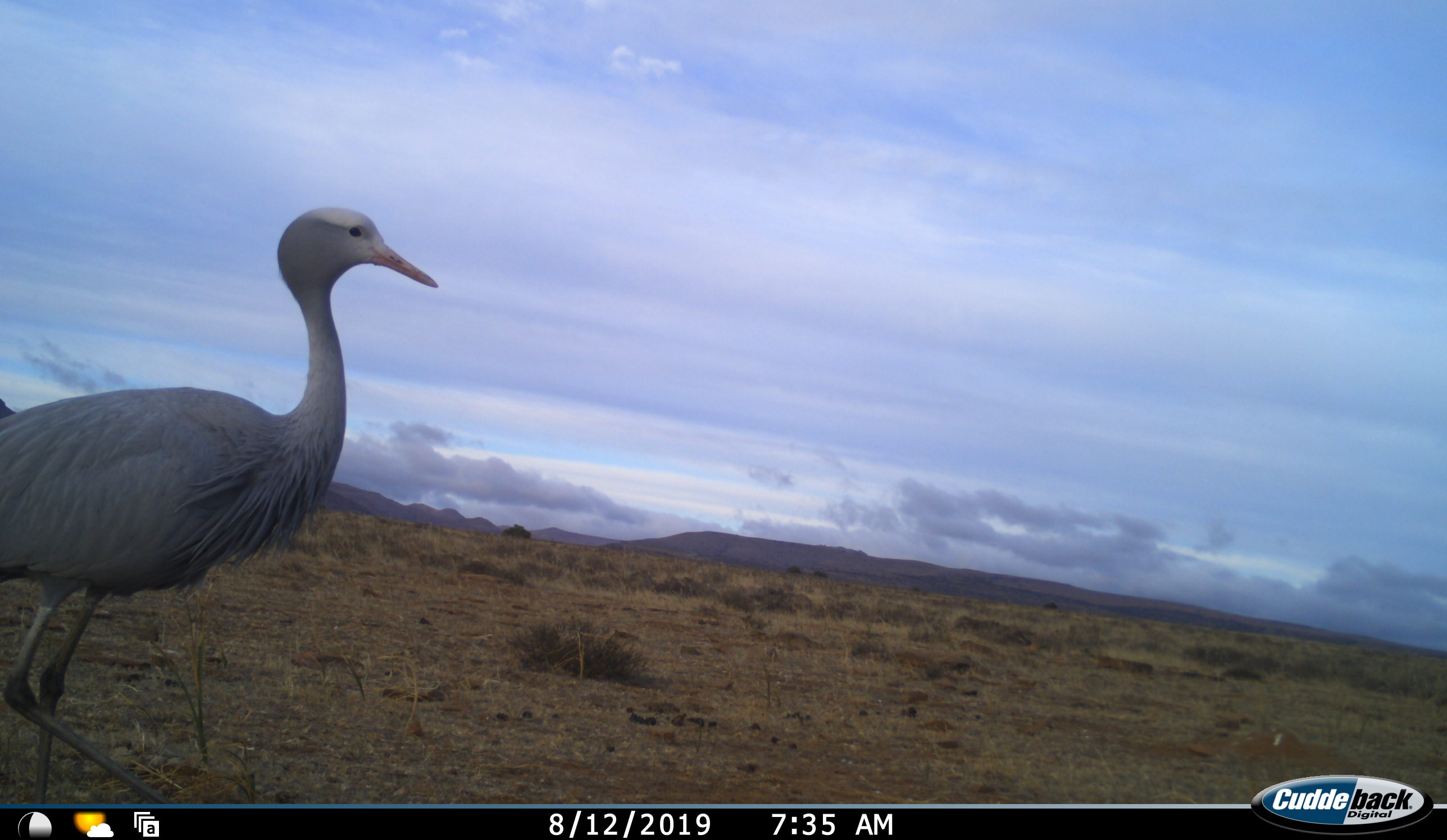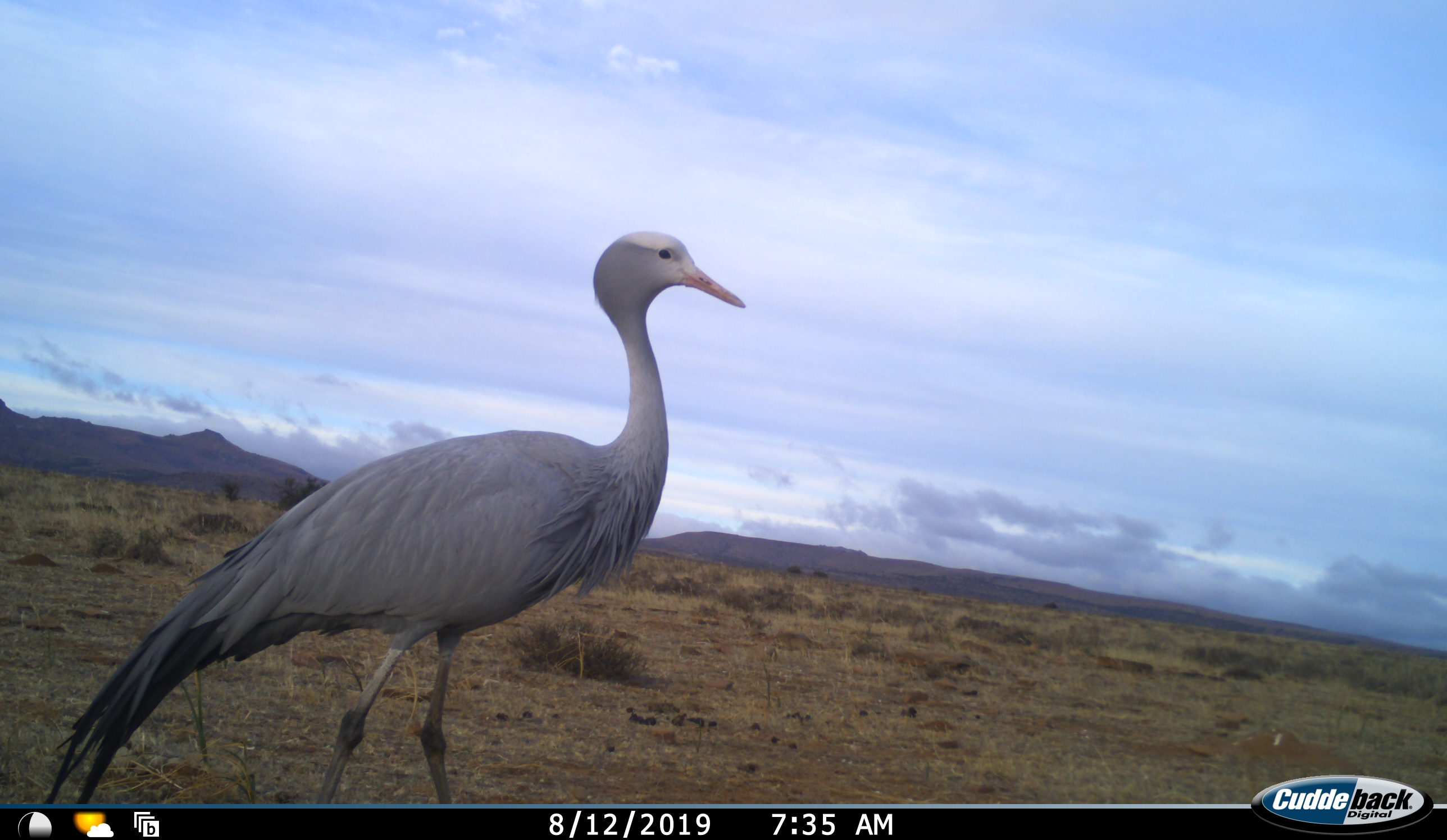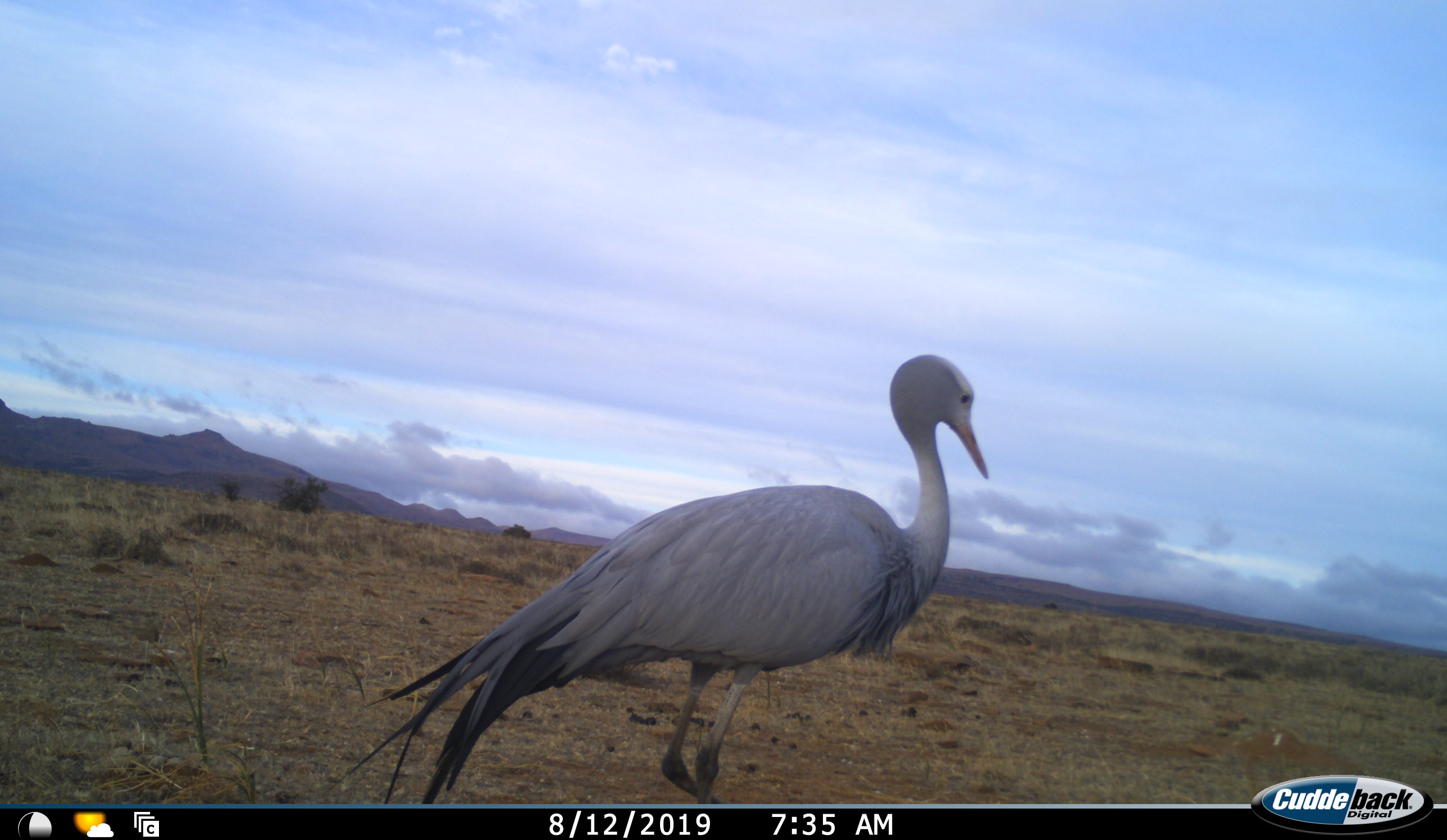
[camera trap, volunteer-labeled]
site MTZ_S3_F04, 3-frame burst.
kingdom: Animalia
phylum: Chordata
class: Aves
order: Gruiformes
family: Gruidae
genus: Anthropoides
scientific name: Anthropoides paradiseus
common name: blue crane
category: craneblue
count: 1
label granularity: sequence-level